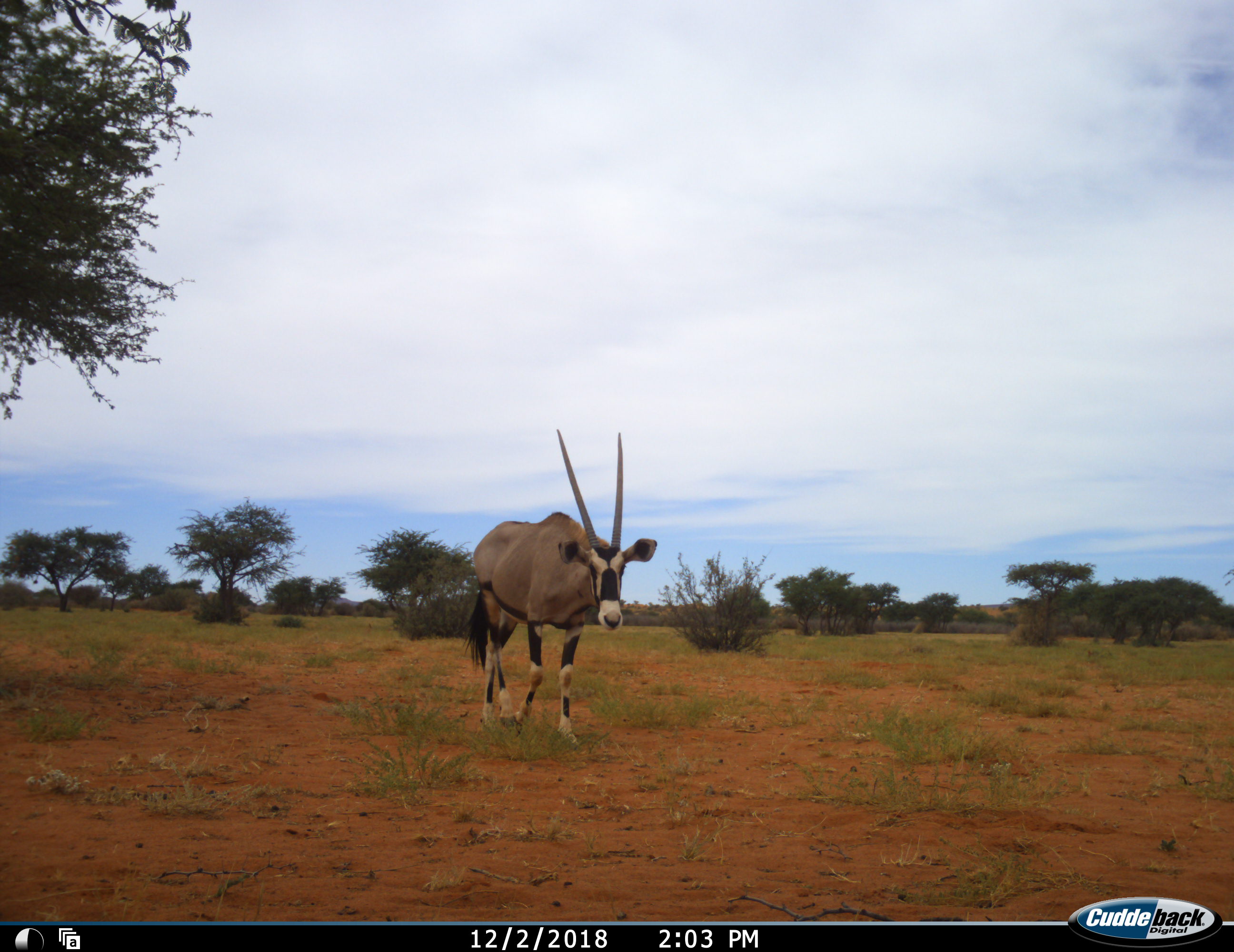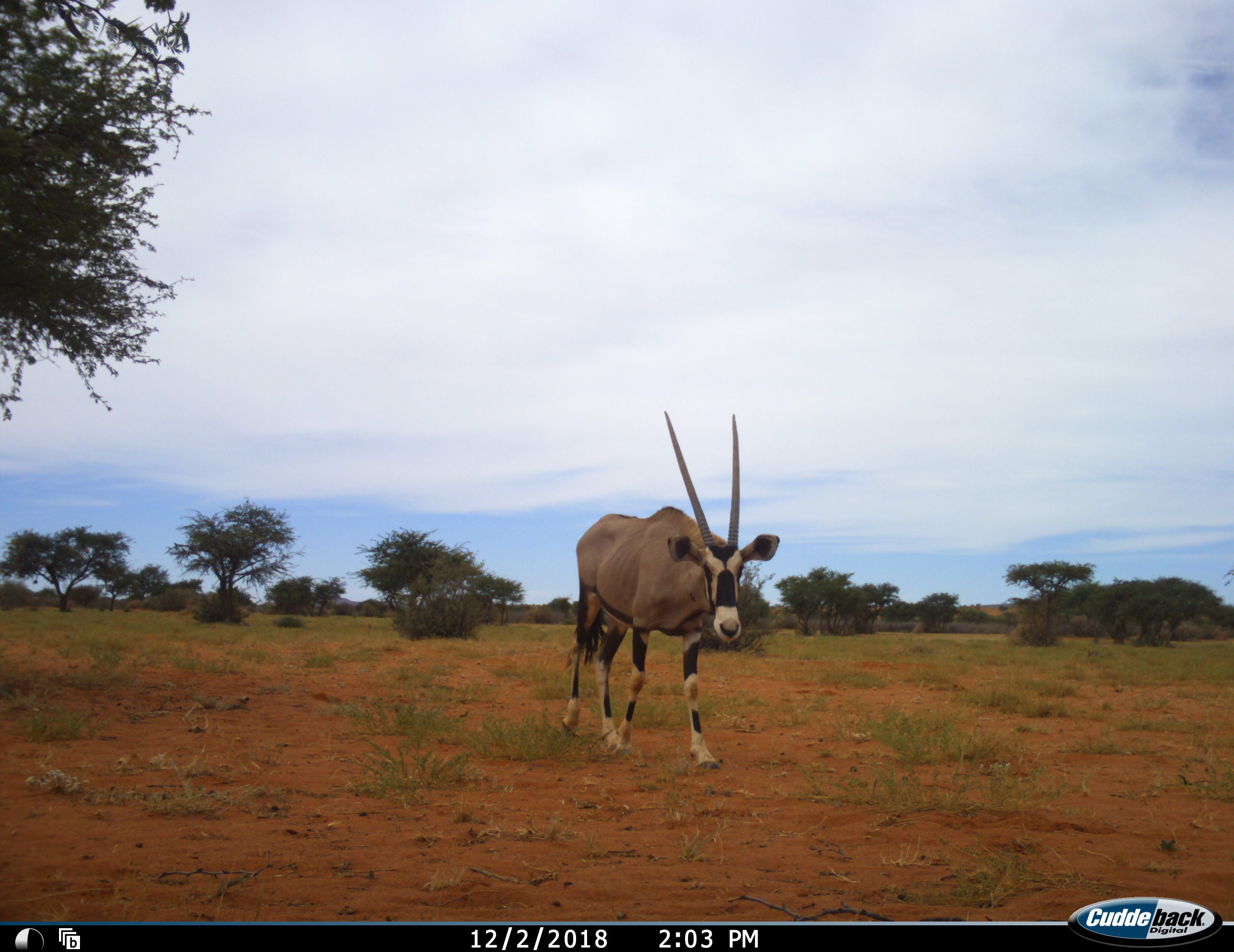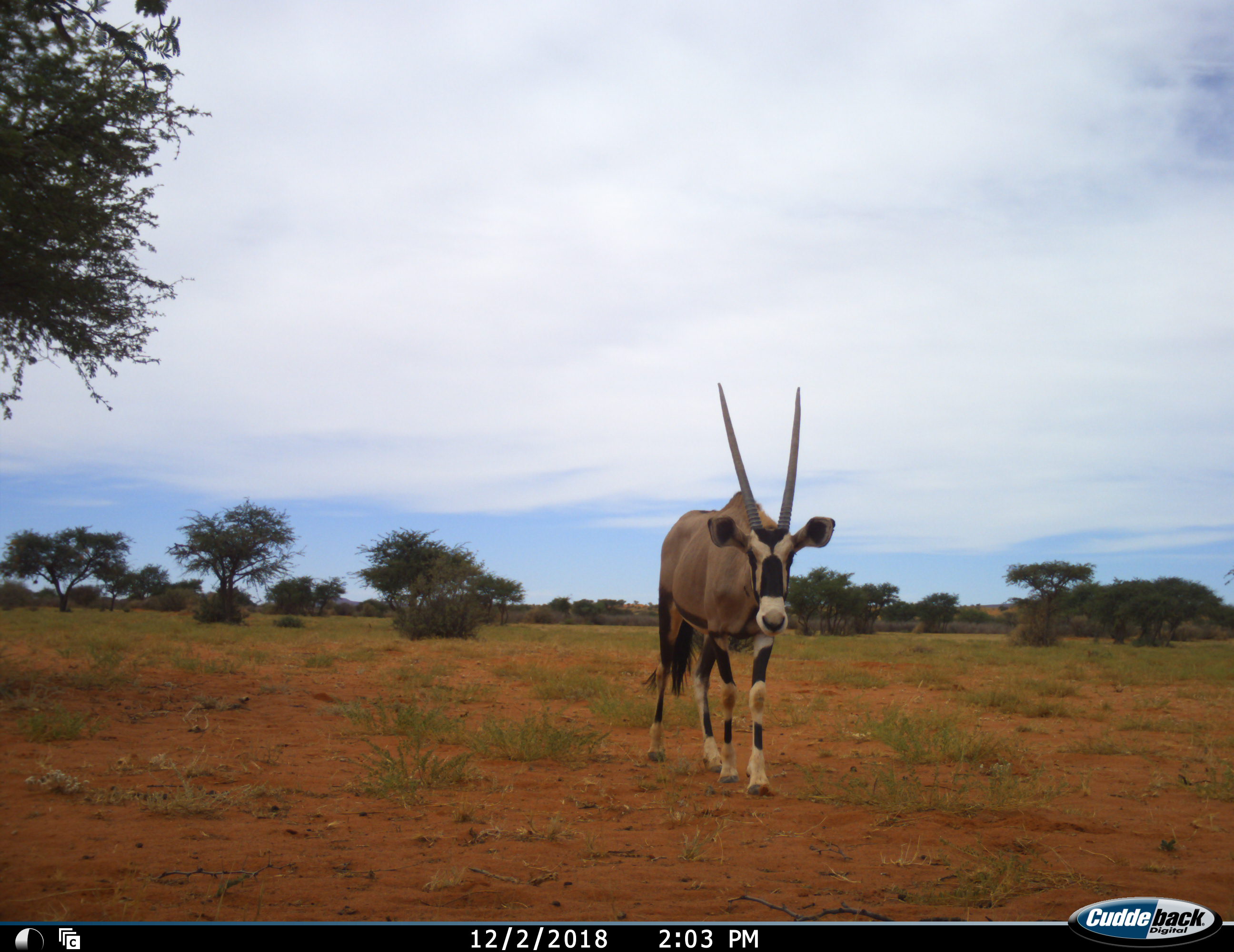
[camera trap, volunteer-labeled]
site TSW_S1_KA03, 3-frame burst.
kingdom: Animalia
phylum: Chordata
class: Mammalia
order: Artiodactyla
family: Bovidae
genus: Oryx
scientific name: Oryx gazella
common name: gemsbok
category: oryx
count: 1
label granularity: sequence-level